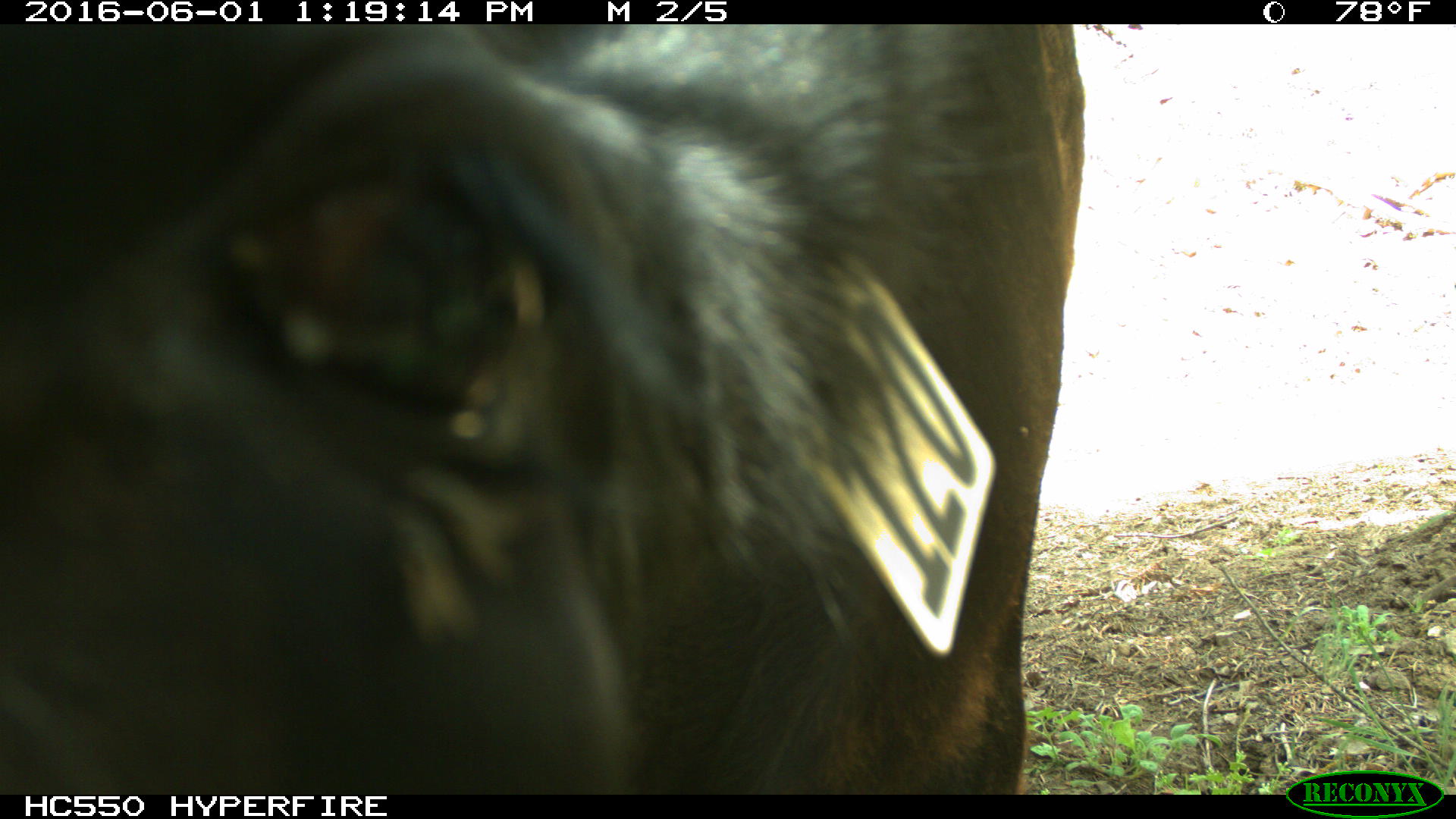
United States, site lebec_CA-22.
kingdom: Animalia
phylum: Chordata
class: Mammalia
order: Artiodactyla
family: Bovidae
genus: Bos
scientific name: Bos taurus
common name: domestic cow